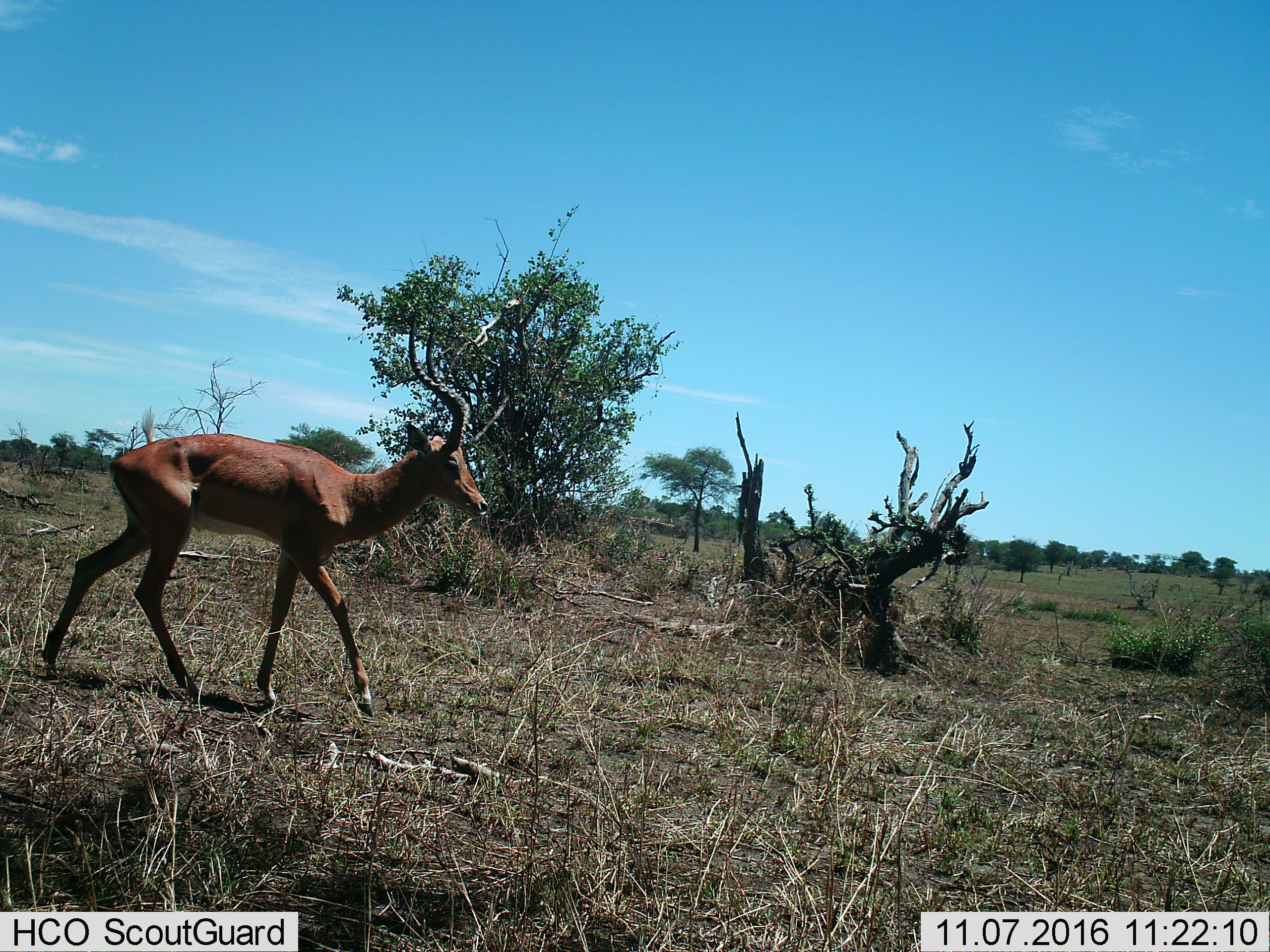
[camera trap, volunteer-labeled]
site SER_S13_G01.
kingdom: Animalia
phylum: Chordata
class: Mammalia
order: Artiodactyla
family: Bovidae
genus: Aepyceros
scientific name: Aepyceros melampus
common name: impala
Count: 1.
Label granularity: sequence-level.